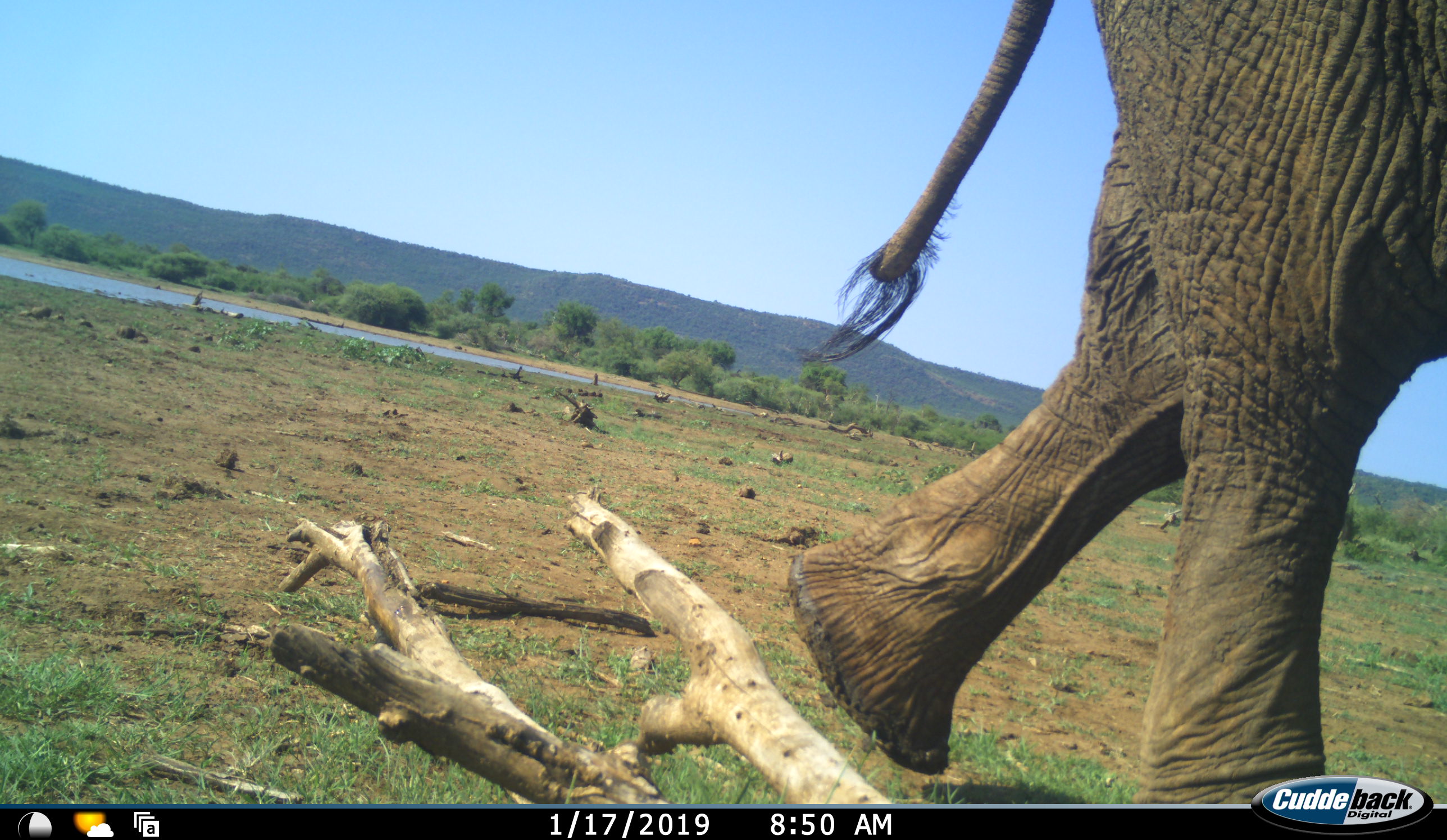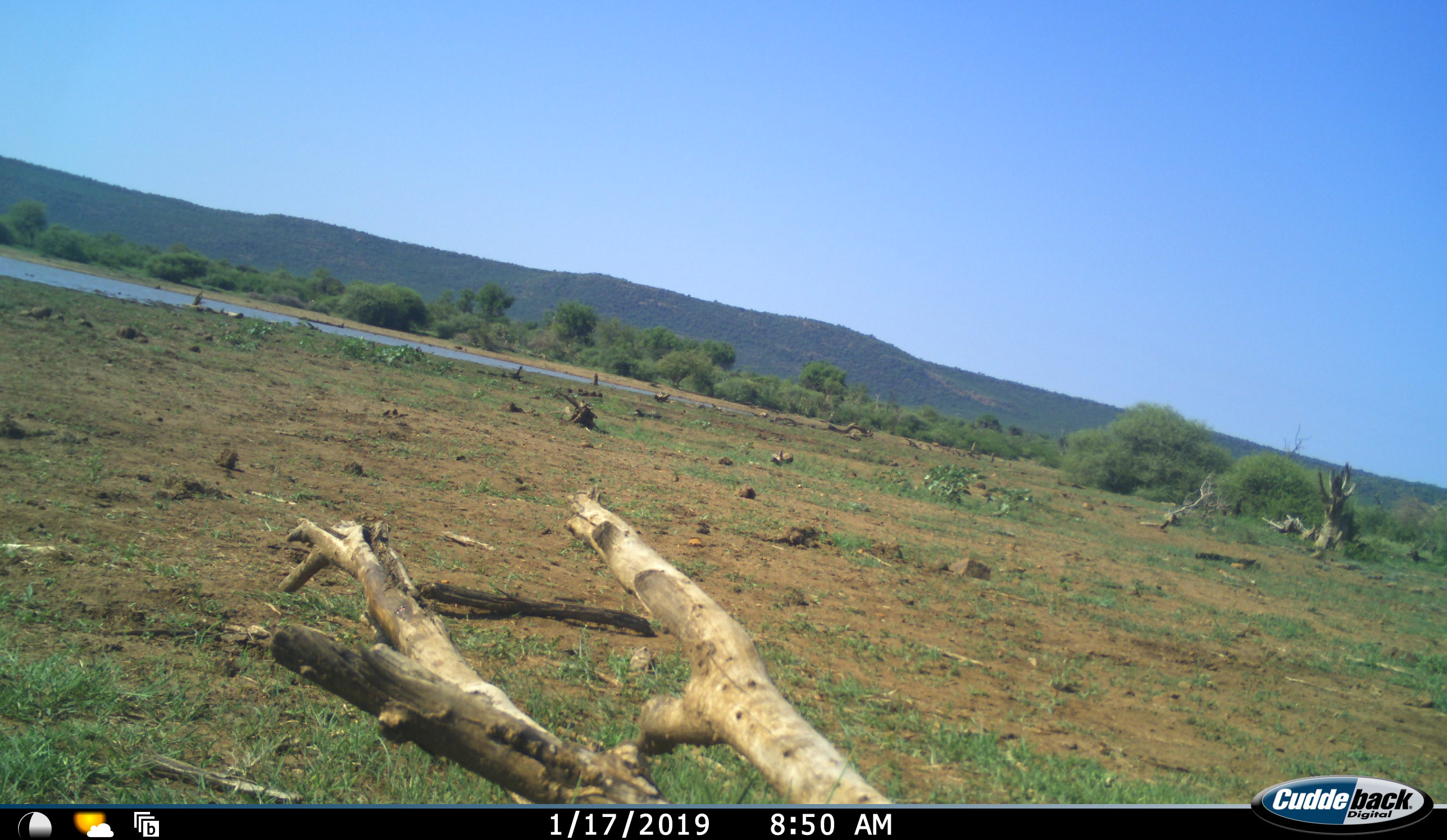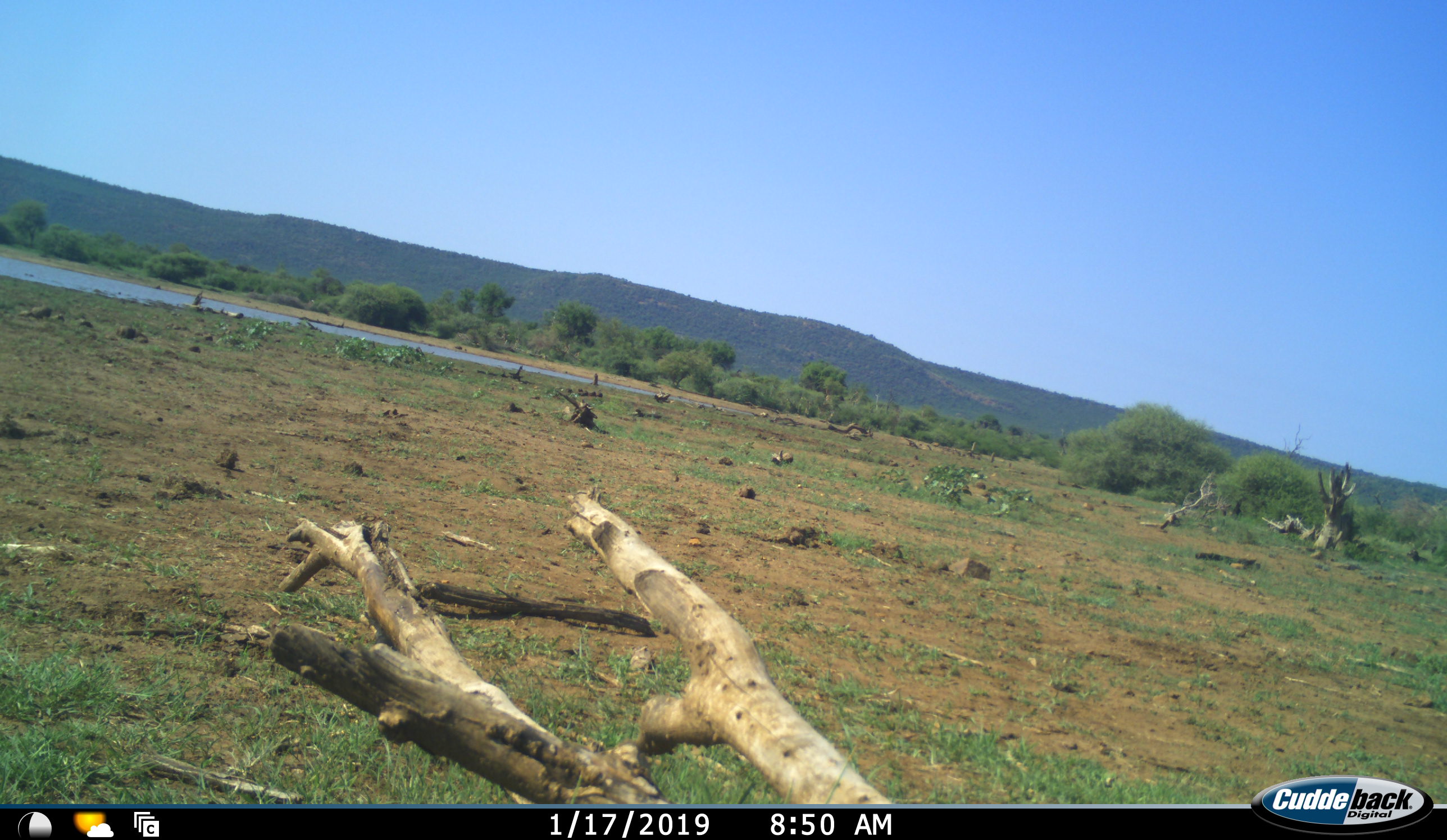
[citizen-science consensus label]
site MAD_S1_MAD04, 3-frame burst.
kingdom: Animalia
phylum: Chordata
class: Mammalia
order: Proboscidea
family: Elephantidae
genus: Loxodonta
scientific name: Loxodonta africana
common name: african bush elephant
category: elephant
Elephant (african bush elephant) (Loxodonta africana), count 1. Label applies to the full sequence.